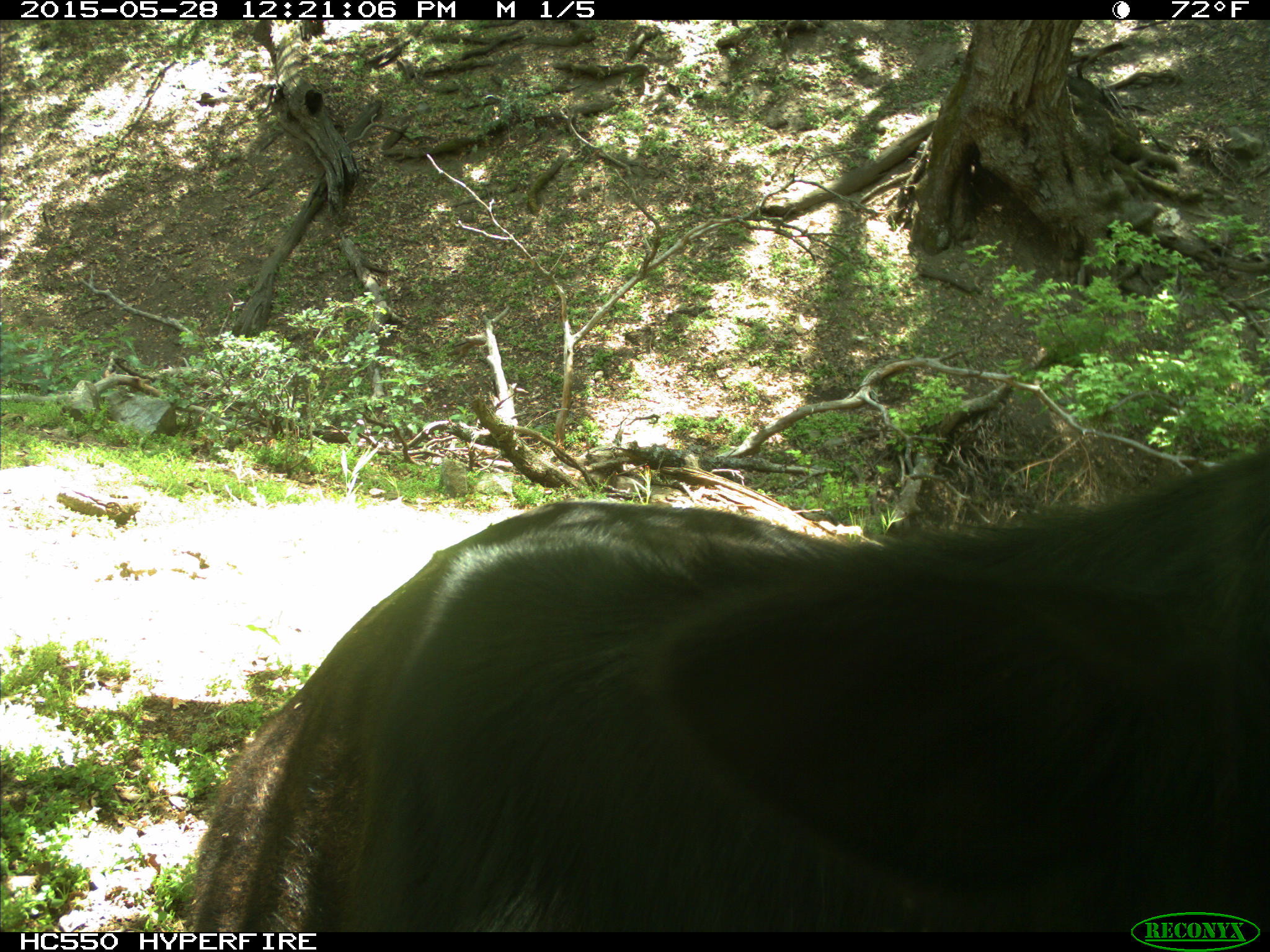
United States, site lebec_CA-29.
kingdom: Animalia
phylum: Chordata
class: Mammalia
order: Artiodactyla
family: Bovidae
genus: Bos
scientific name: Bos taurus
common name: domestic cow